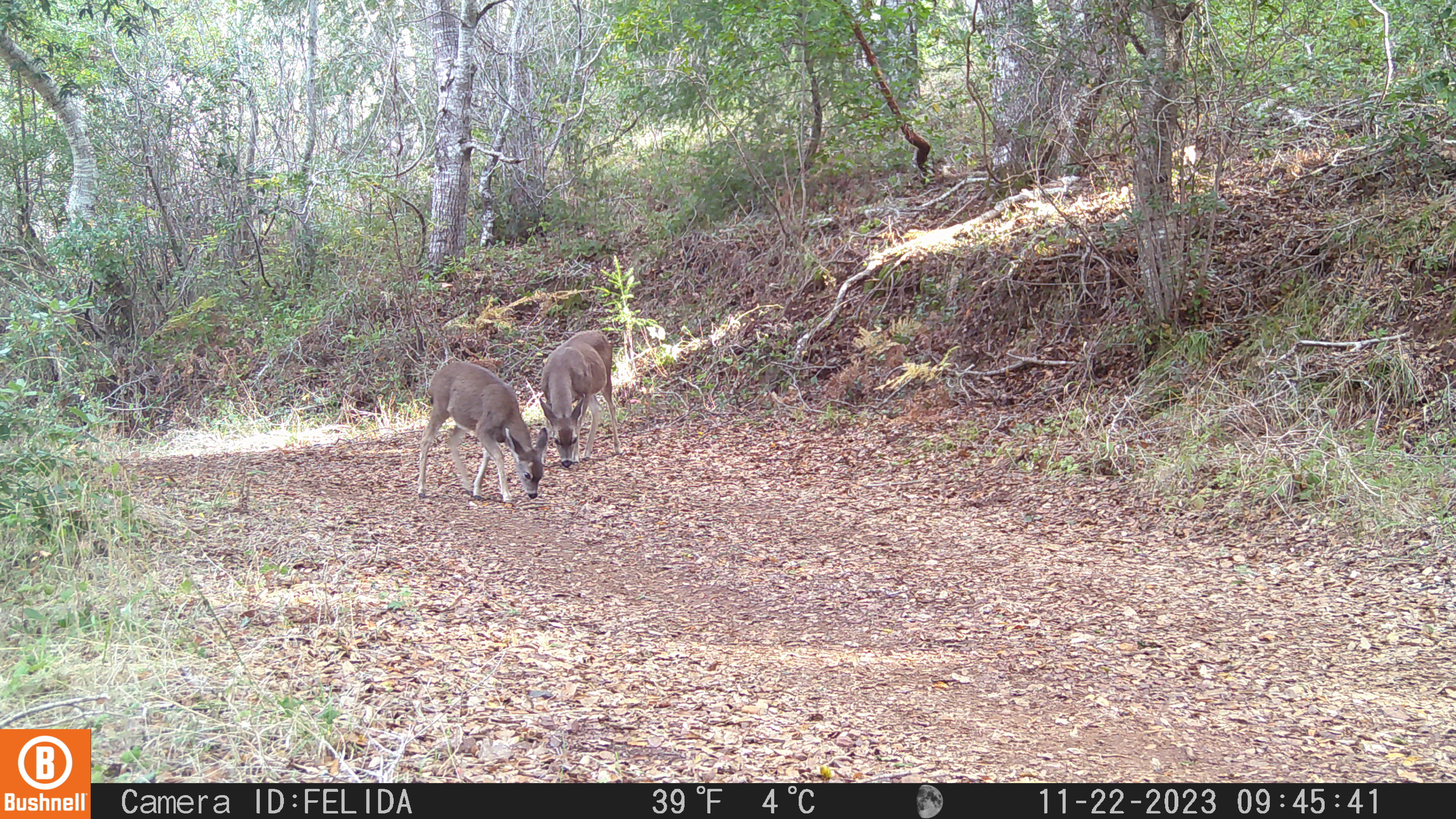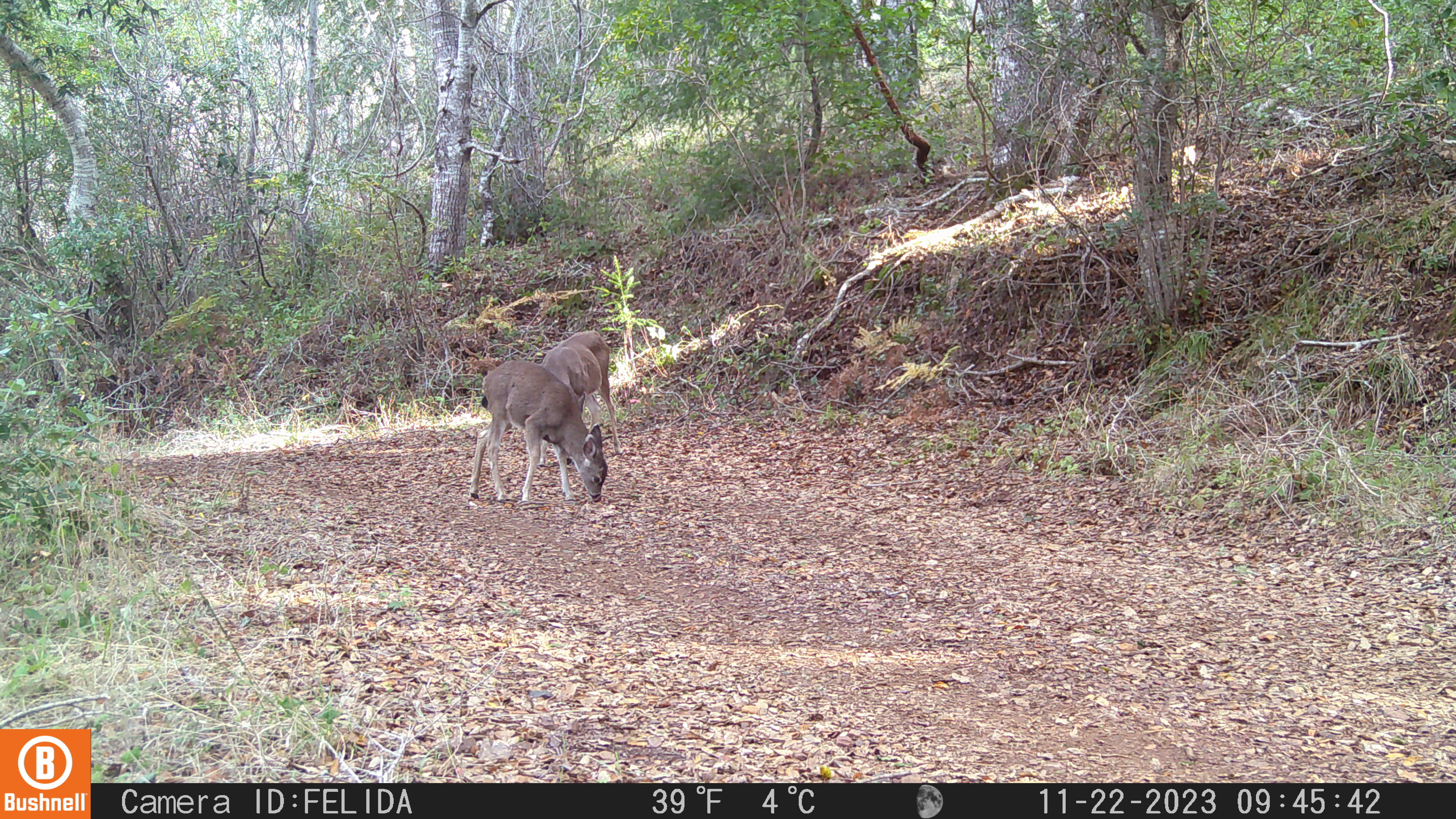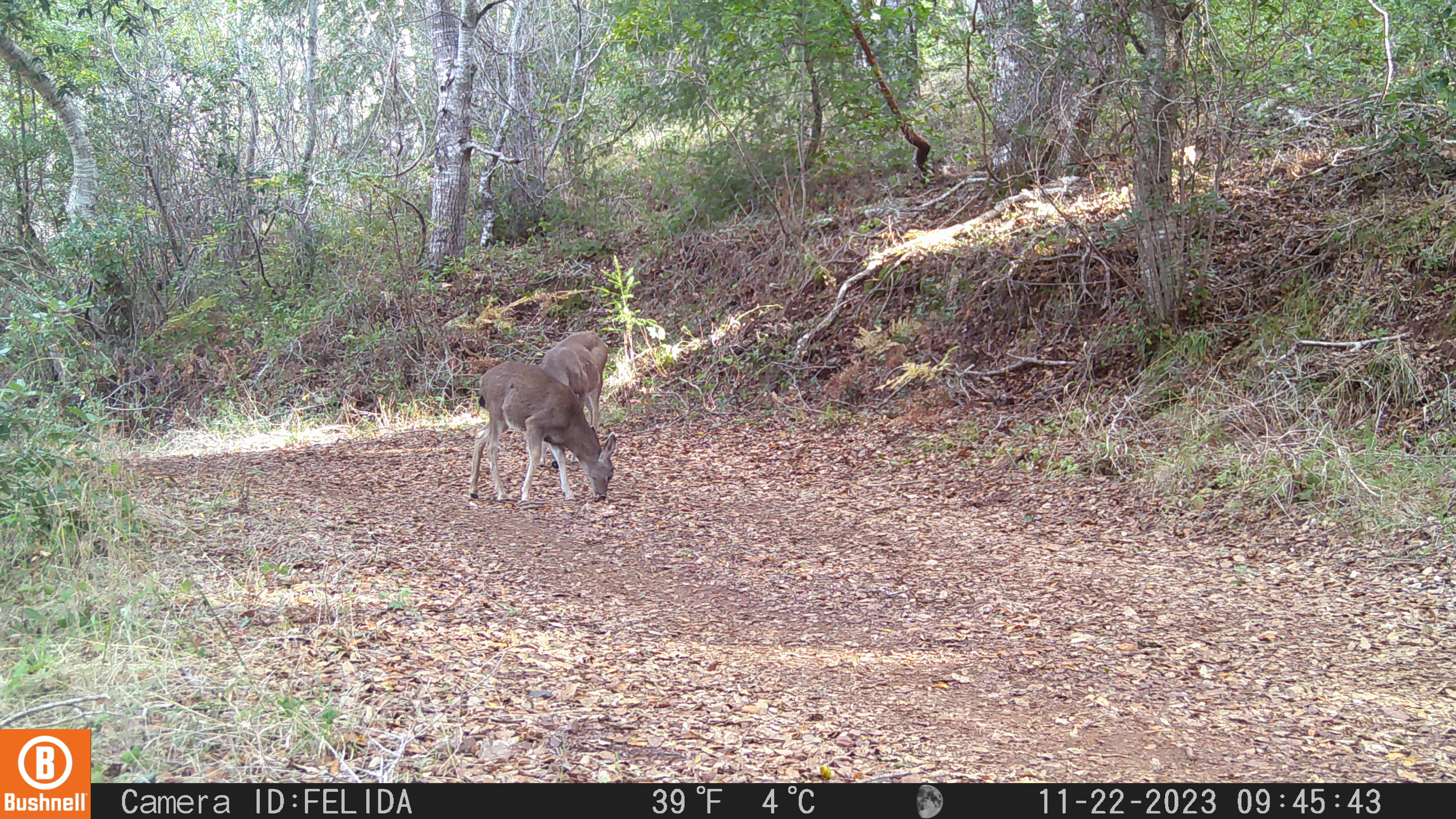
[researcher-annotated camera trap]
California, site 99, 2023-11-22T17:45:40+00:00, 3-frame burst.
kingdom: Animalia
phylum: Chordata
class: Mammalia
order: Artiodactyla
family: Cervidae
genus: Odocoileus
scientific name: Odocoileus hemionus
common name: mule deer